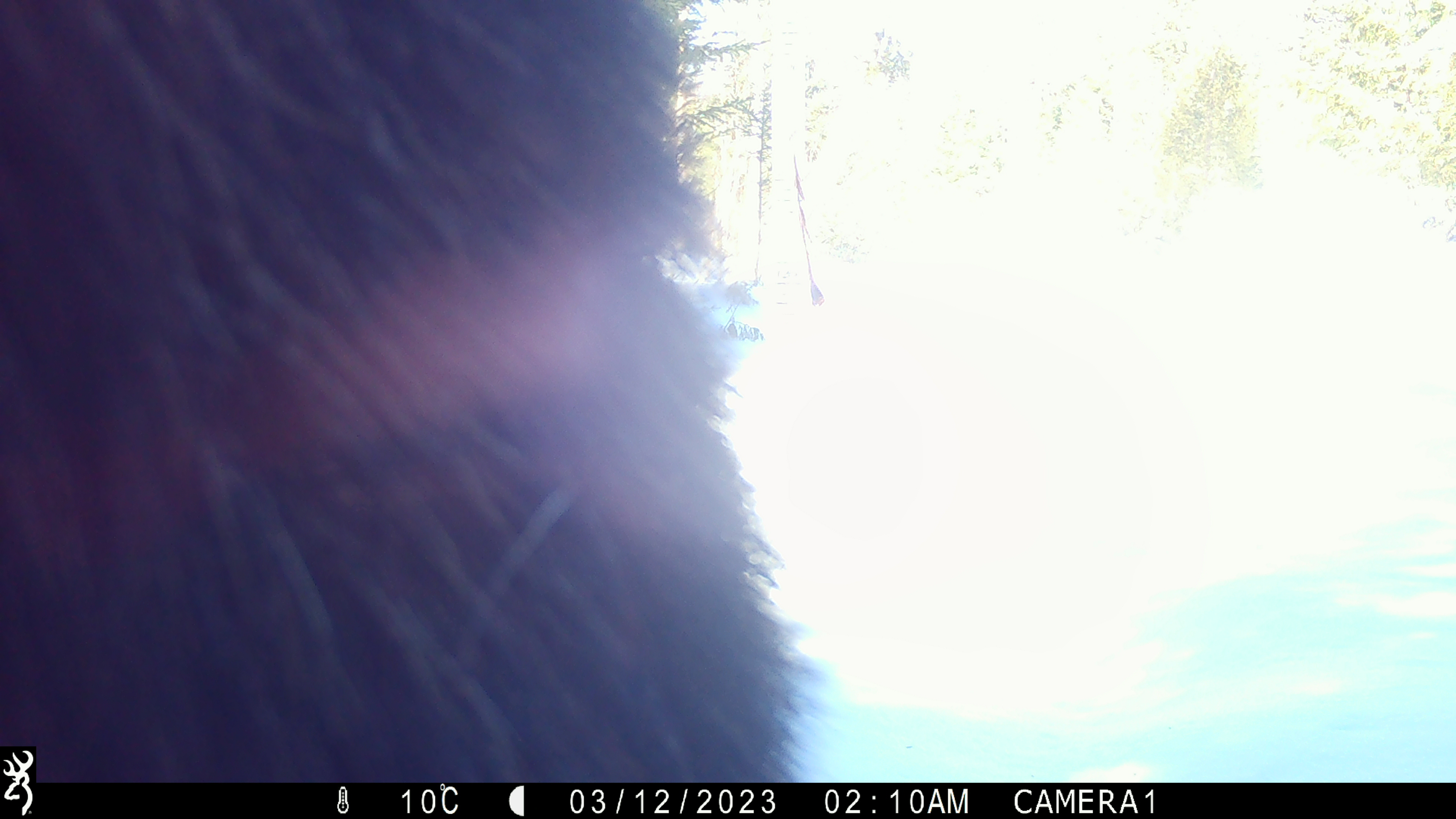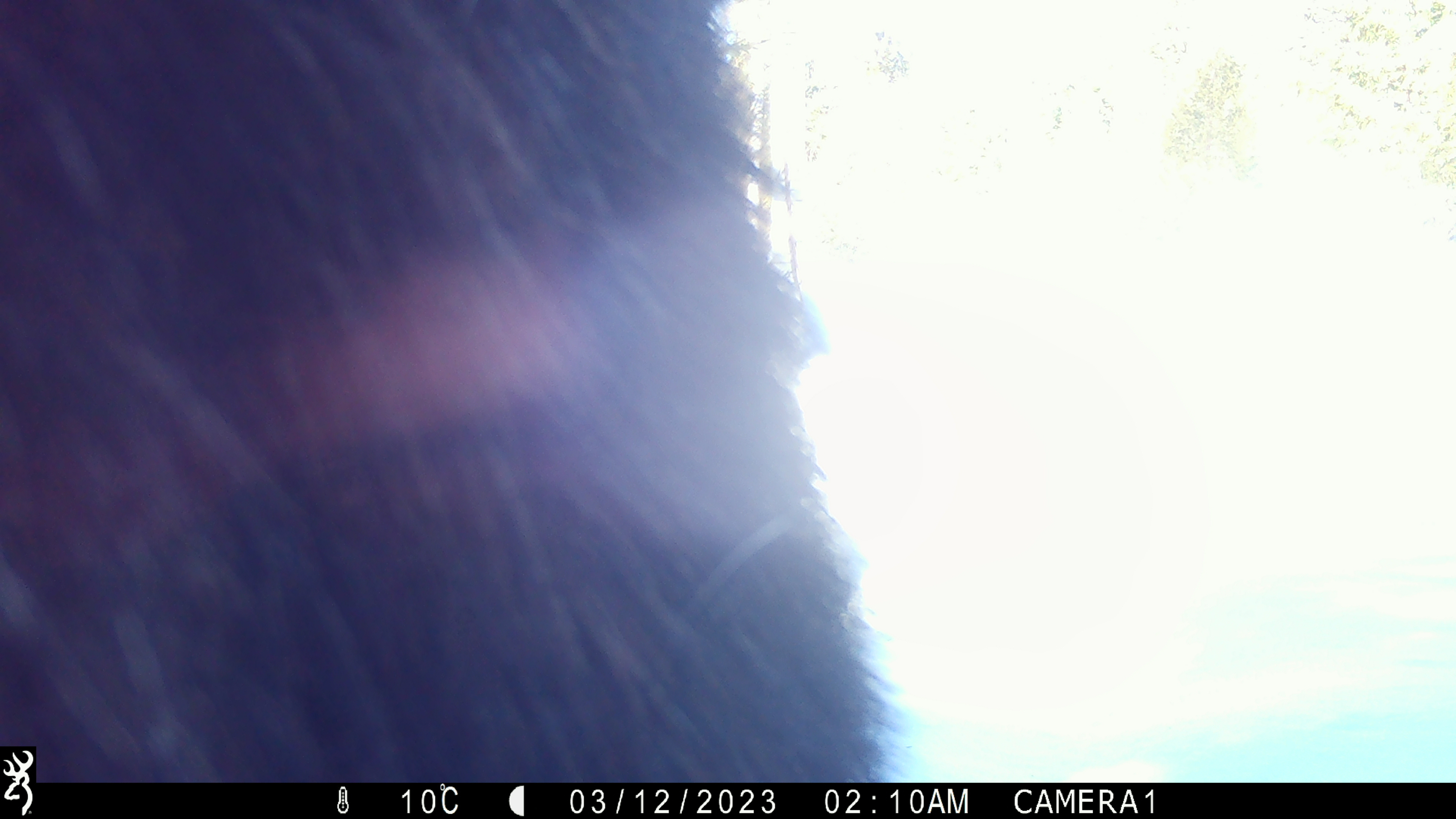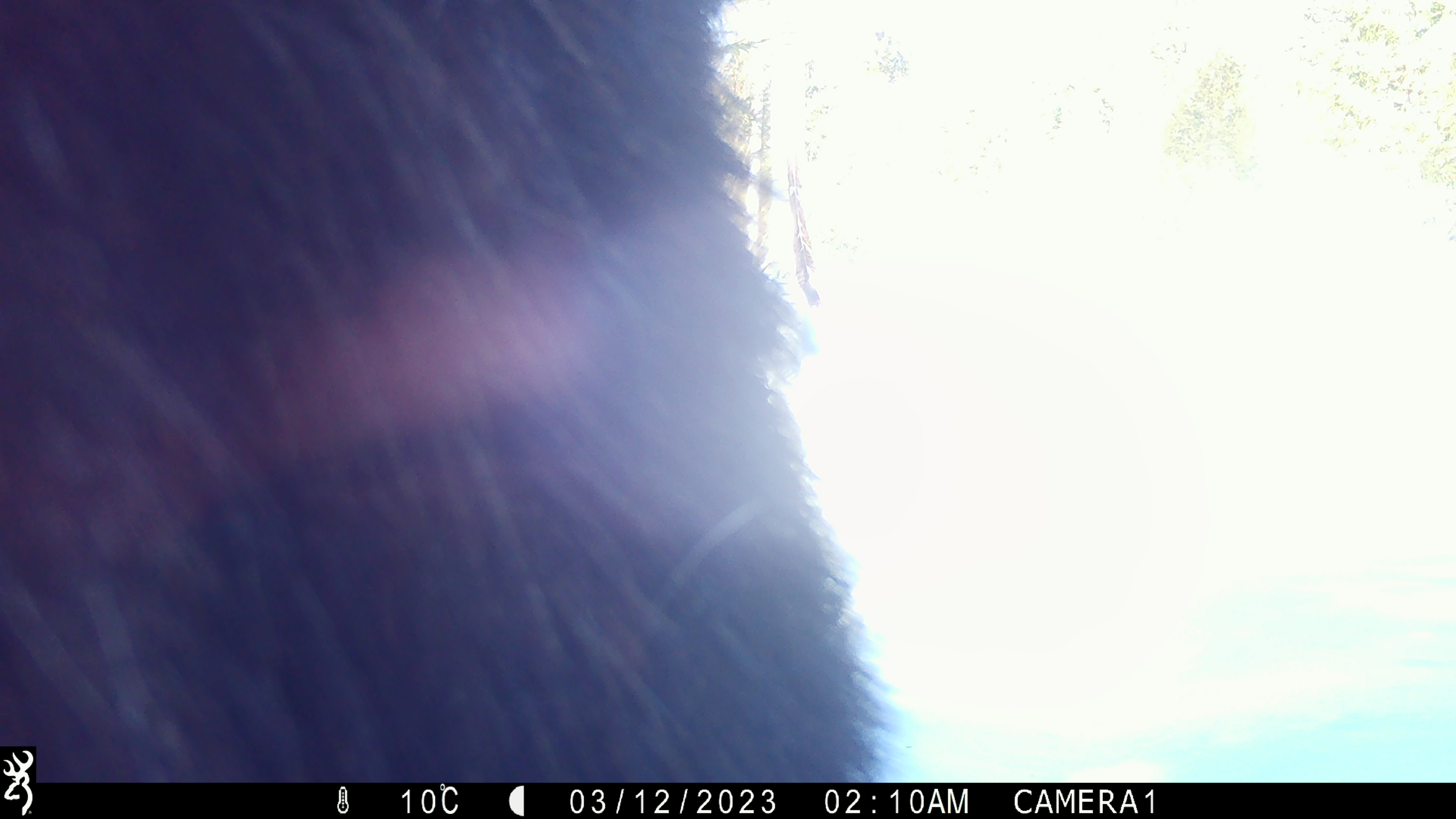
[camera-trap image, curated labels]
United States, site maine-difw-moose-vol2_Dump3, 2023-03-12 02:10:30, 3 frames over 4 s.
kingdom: Animalia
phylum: Chordata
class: Mammalia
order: Artiodactyla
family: Cervidae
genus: Alces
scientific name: Alces alces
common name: moose